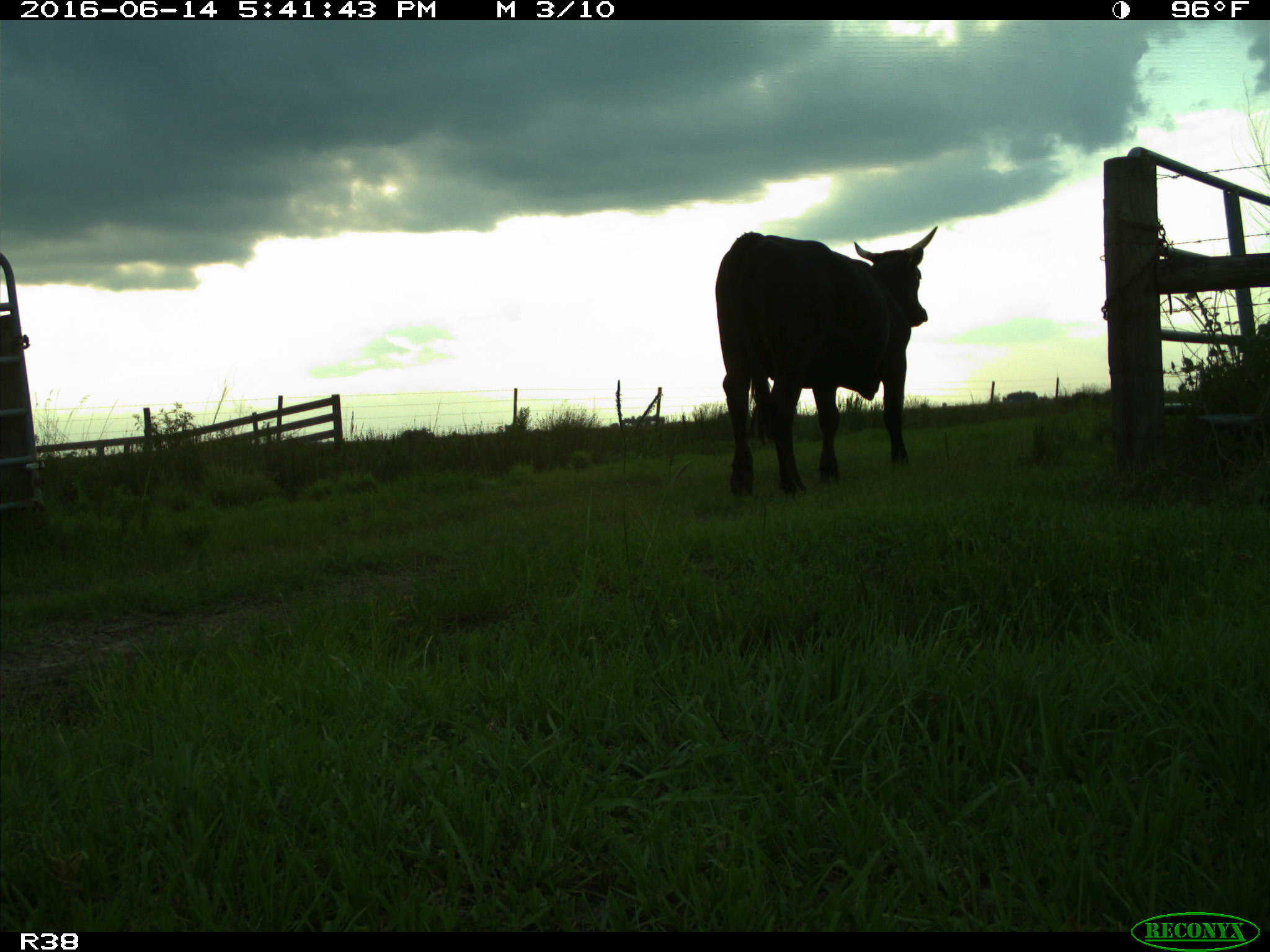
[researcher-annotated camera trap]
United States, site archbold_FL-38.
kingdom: Animalia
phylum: Chordata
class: Mammalia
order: Artiodactyla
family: Bovidae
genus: Bos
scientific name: Bos taurus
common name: domestic cow